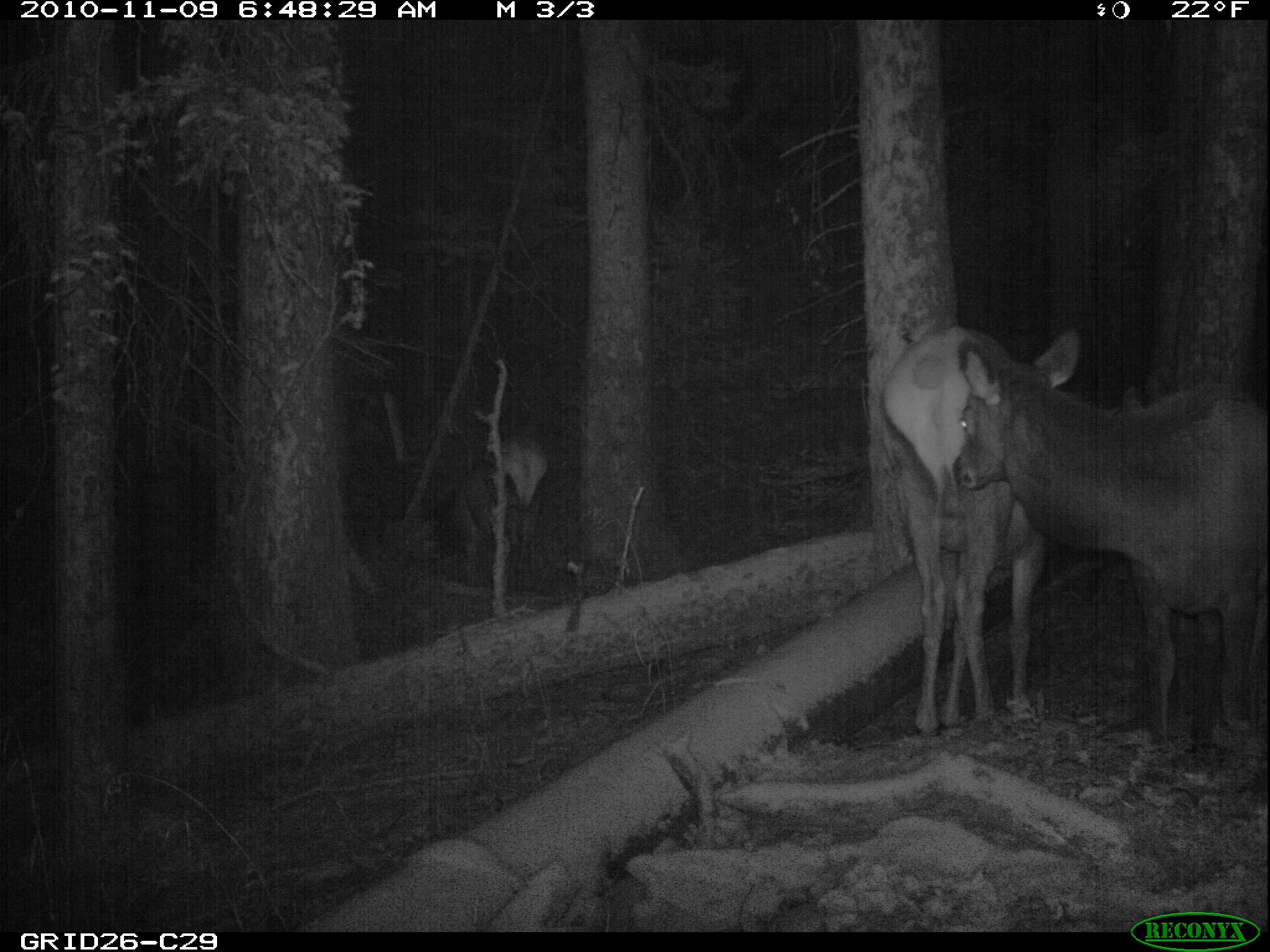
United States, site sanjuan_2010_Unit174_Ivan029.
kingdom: Animalia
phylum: Chordata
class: Mammalia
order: Artiodactyla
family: Cervidae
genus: Cervus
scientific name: Cervus elaphus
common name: red deer